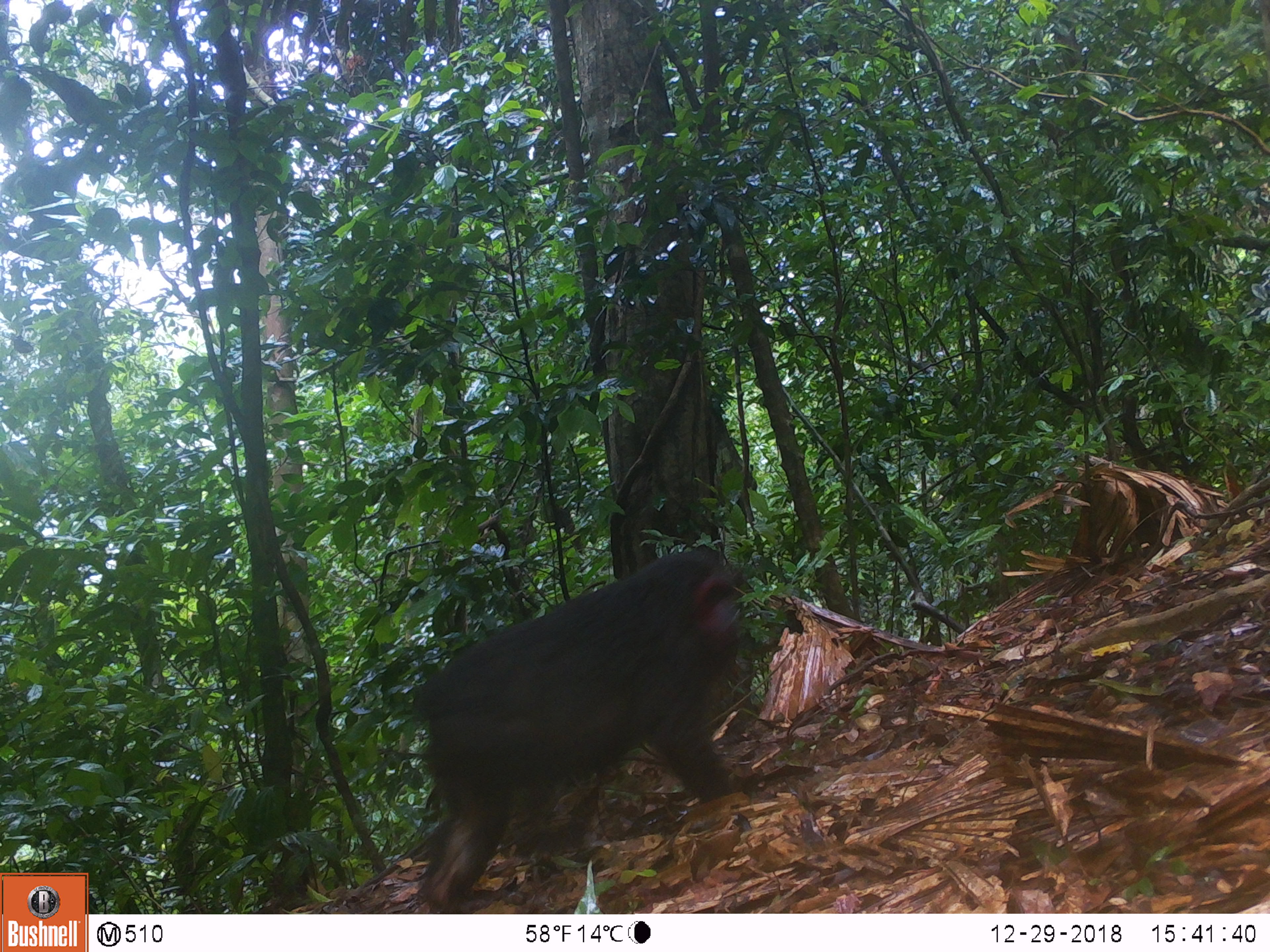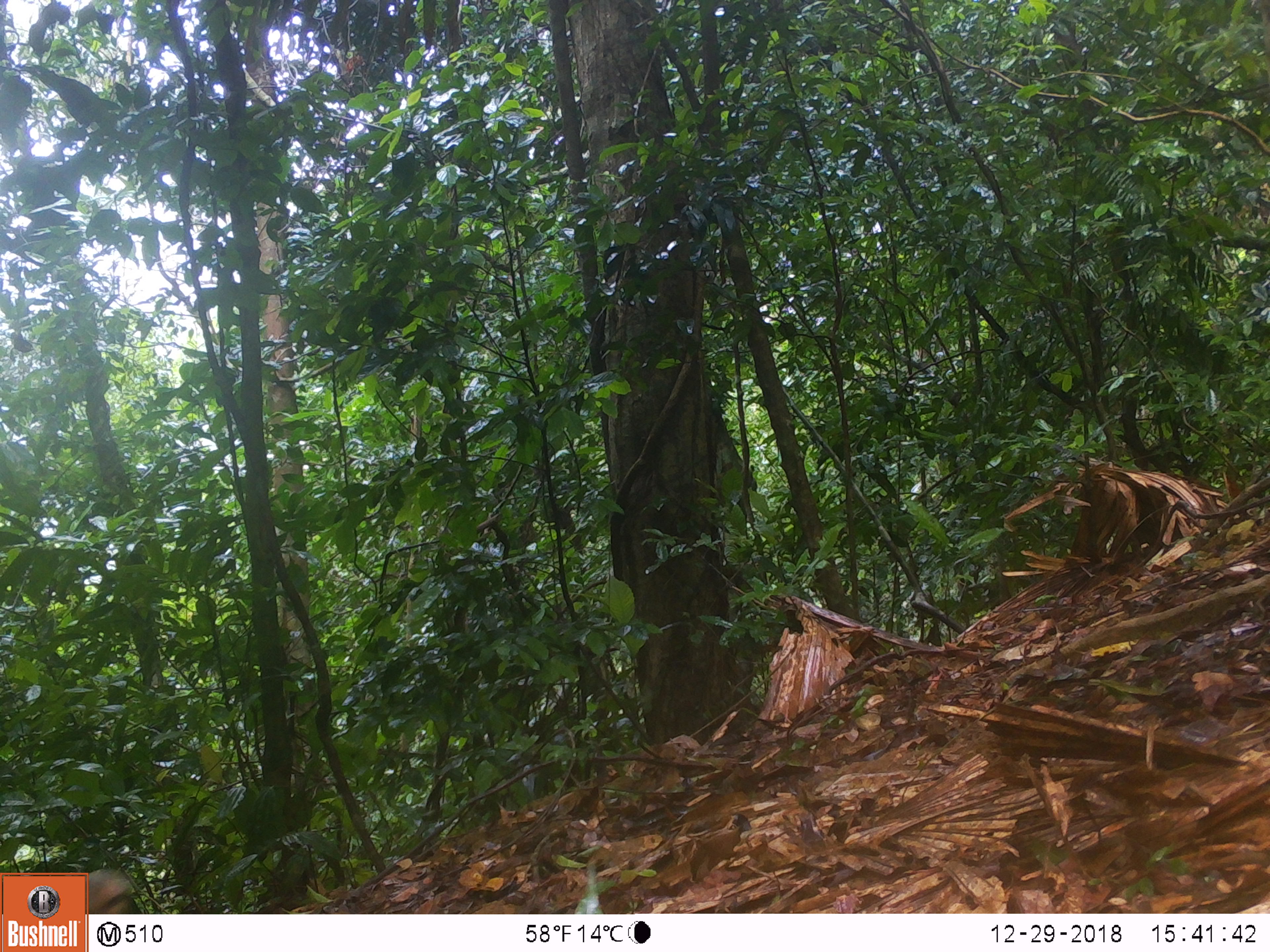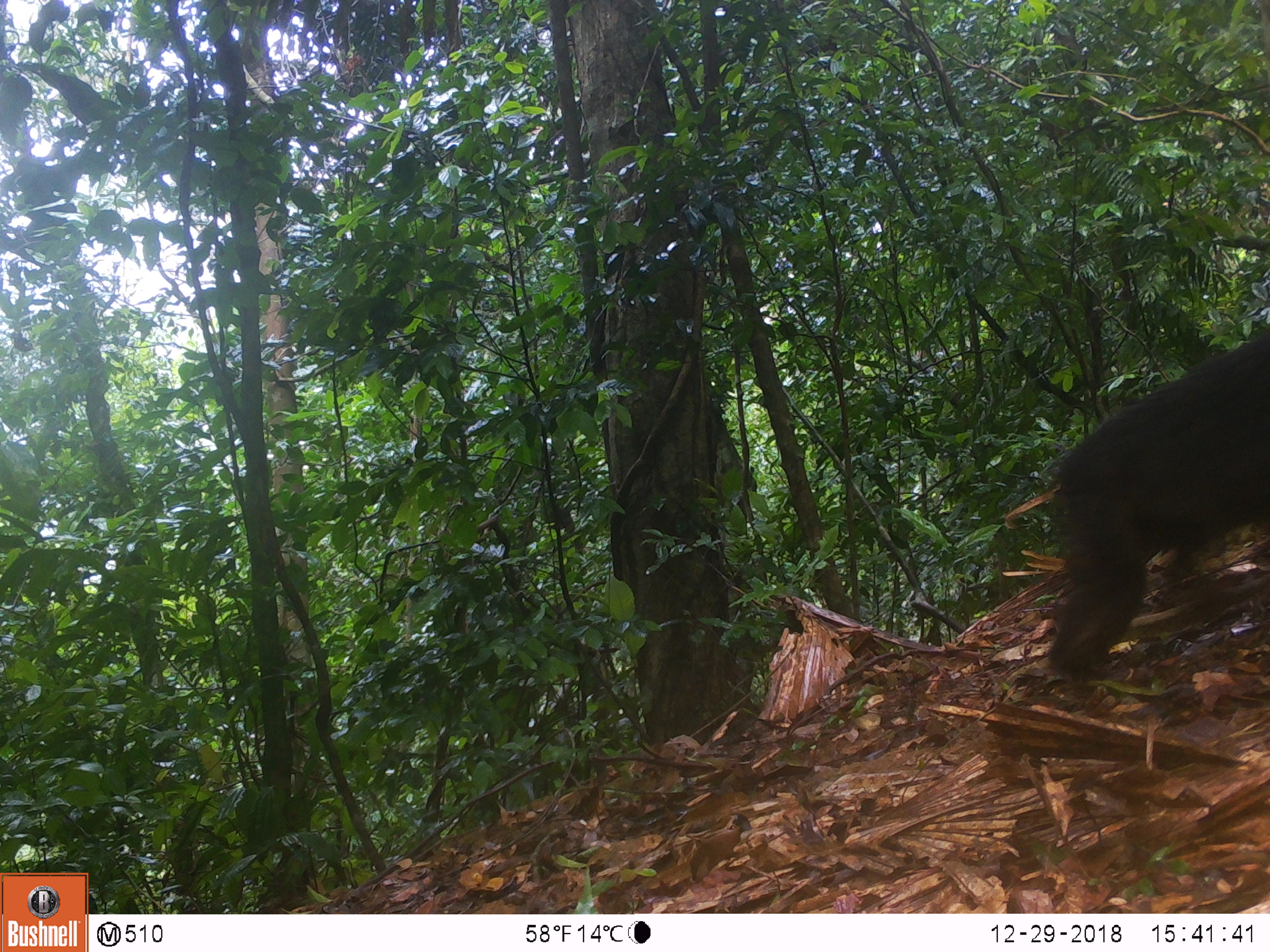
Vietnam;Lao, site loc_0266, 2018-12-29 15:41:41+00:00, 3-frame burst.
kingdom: Animalia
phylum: Chordata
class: Mammalia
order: Primates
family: Cercopithecidae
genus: Macaca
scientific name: Macaca arctoides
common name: stump-tailed macaque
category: stump tailed macaque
Stump tailed macaque (stump-tailed macaque) (Macaca arctoides). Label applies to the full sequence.